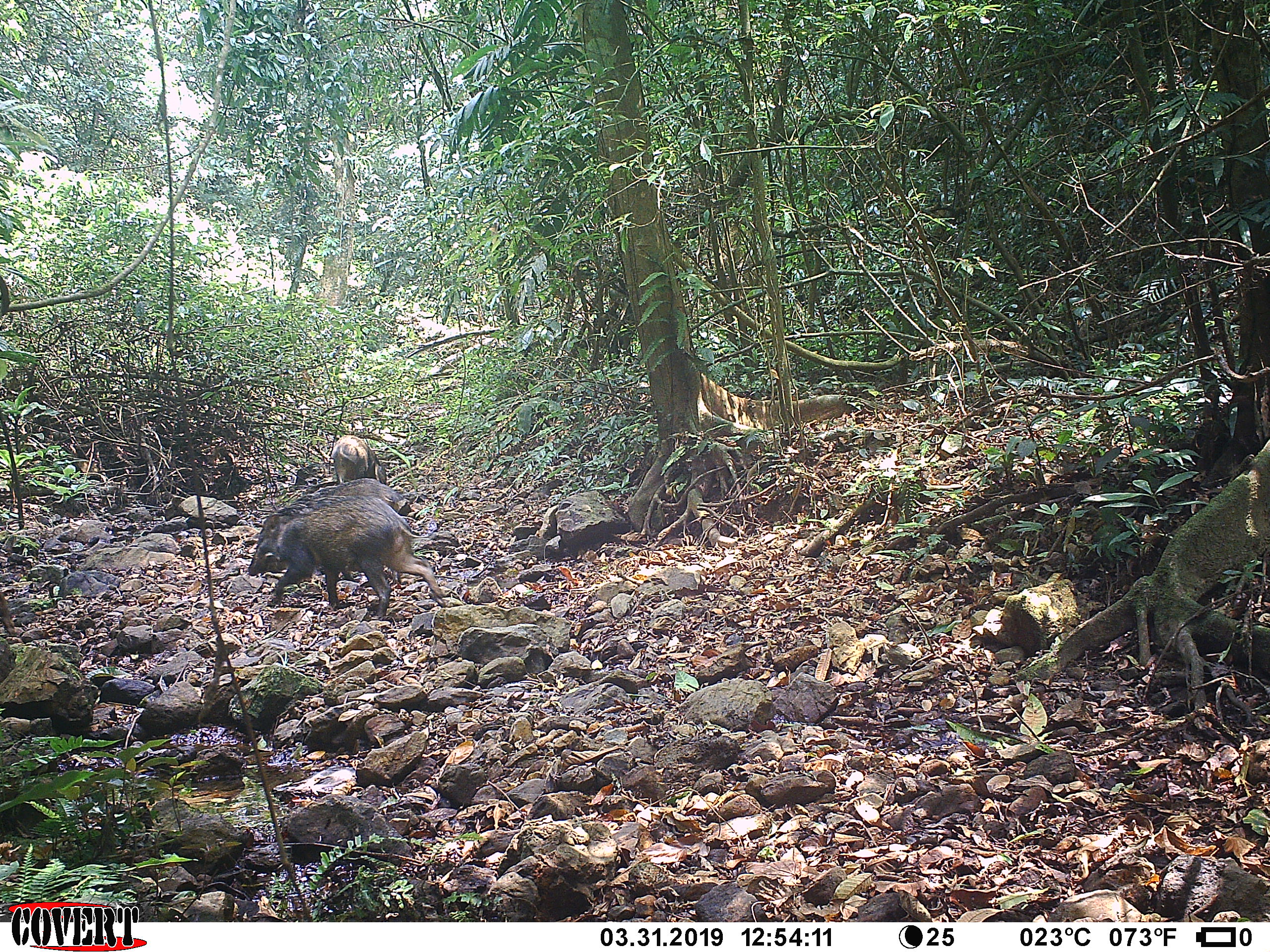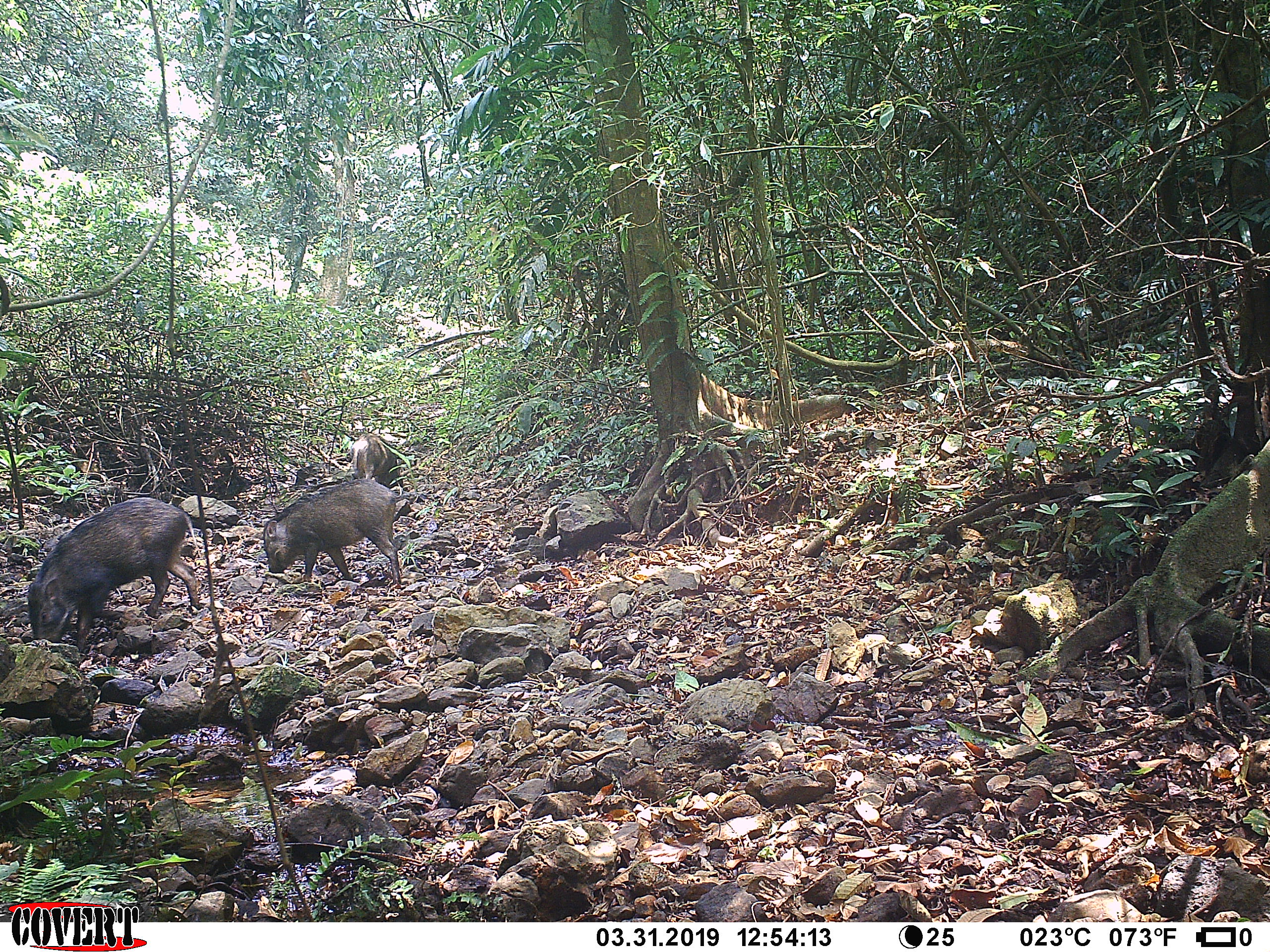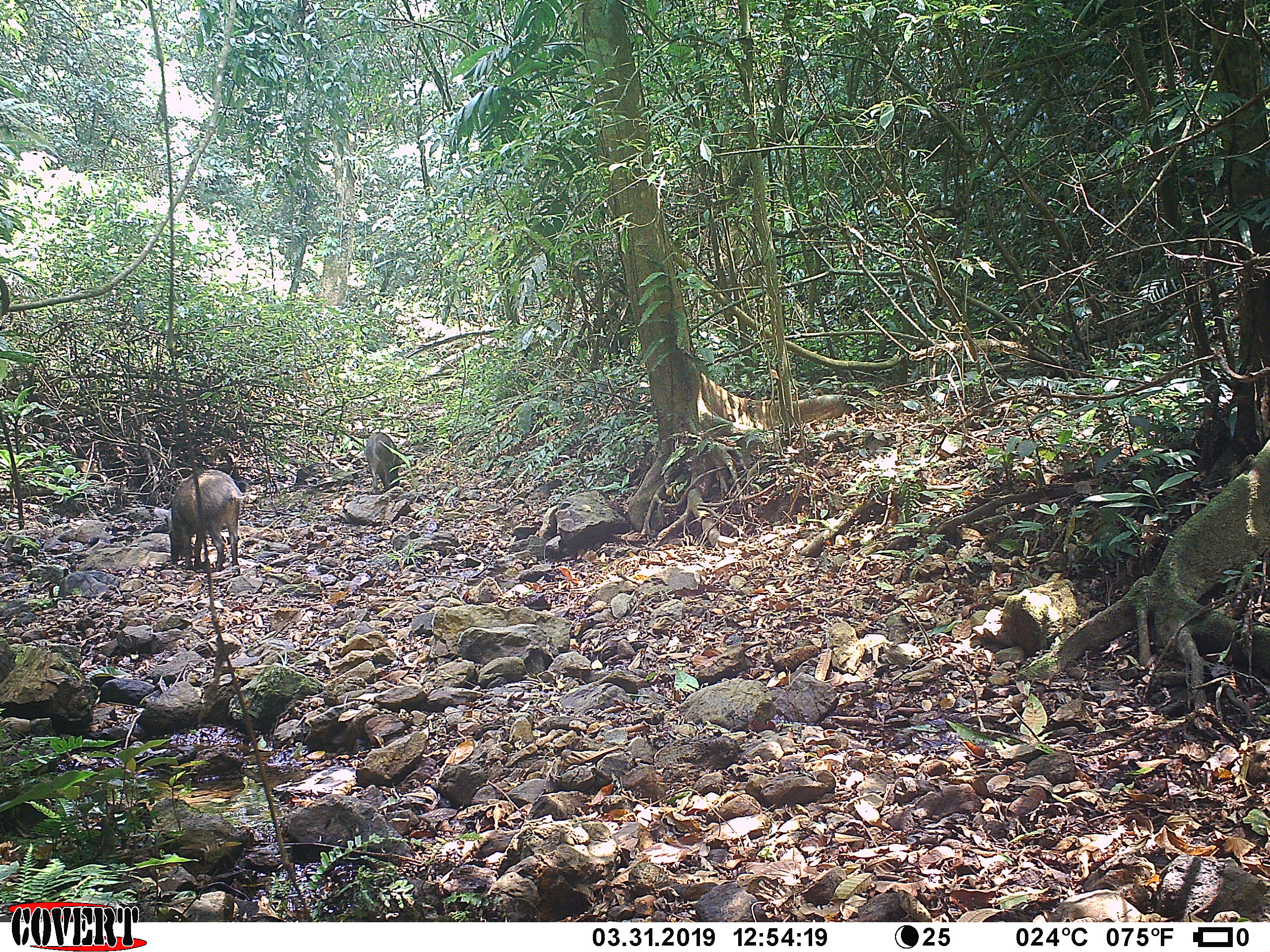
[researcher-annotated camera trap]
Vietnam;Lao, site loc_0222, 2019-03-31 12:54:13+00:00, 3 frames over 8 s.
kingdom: Animalia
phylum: Chordata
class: Mammalia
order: Artiodactyla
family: Suidae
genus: Sus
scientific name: Sus scrofa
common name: eurasian wild pig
Eurasian wild pig (Sus scrofa). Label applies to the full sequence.